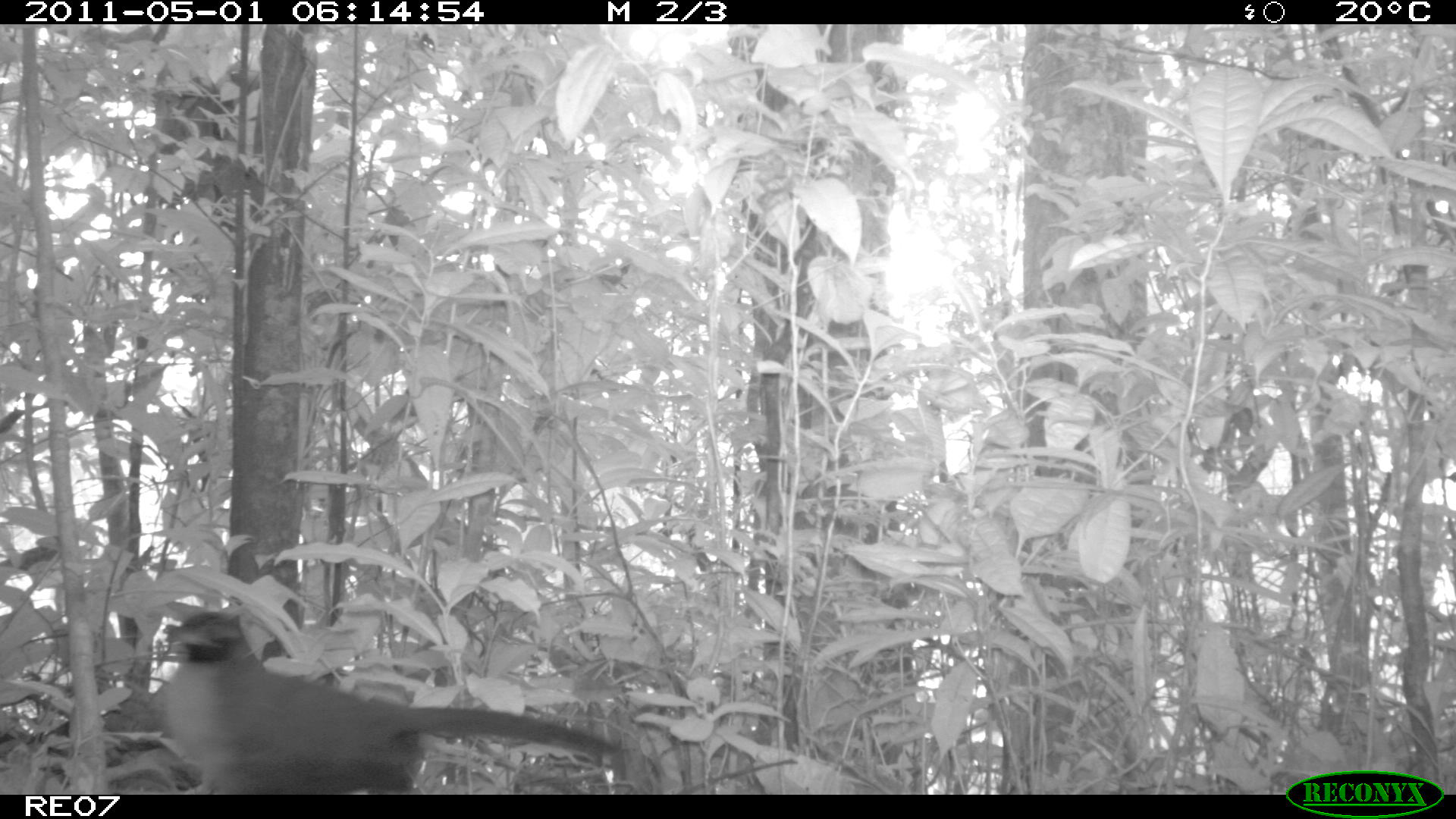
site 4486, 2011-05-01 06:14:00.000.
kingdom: Animalia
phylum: Chordata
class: Aves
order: Cuculiformes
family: Cuculidae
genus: Coua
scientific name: Coua serriana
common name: red-breasted coua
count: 2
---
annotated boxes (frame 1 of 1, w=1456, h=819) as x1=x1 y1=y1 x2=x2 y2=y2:
coua serriana: x1=148 y1=608 x2=627 y2=793